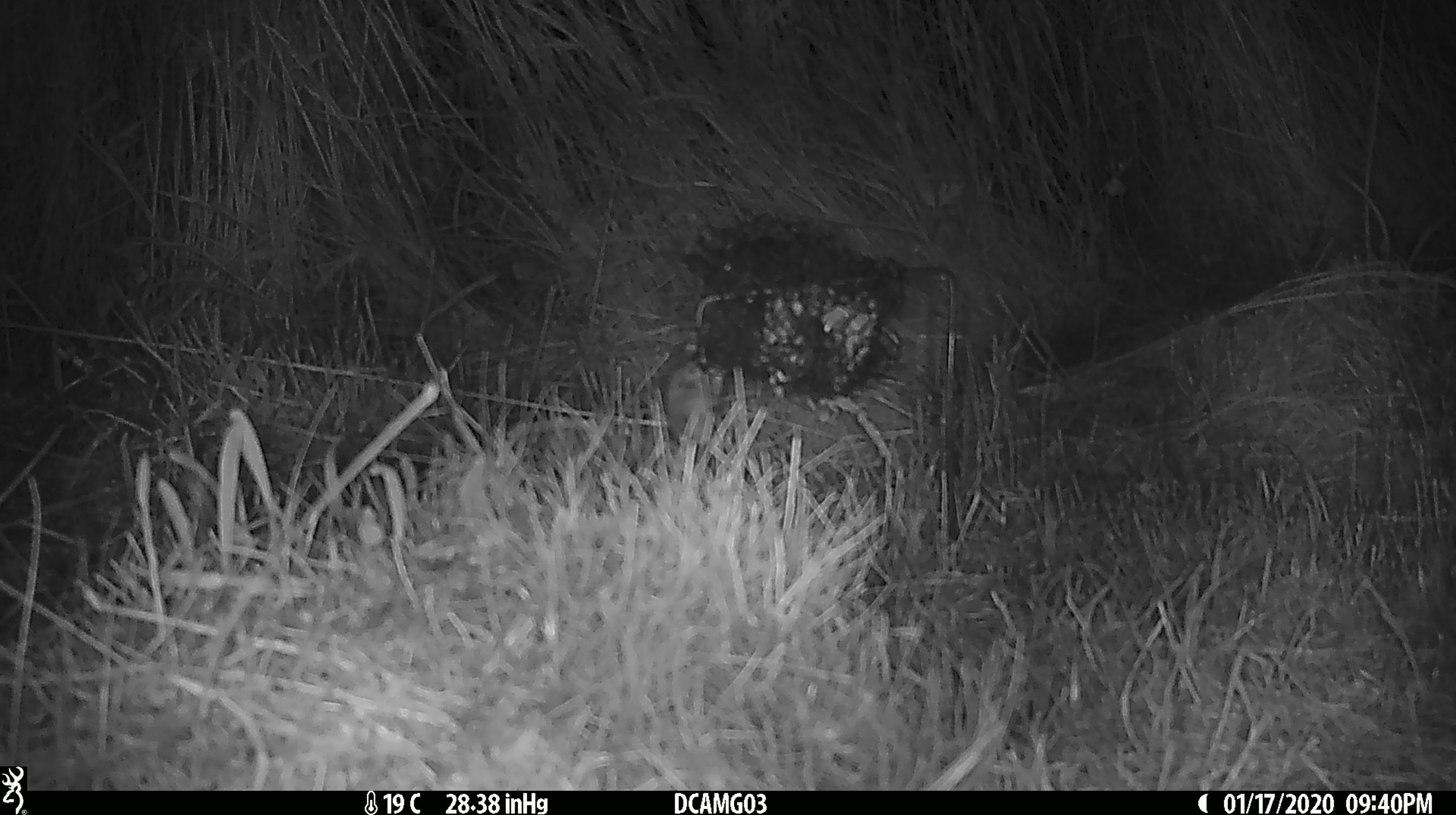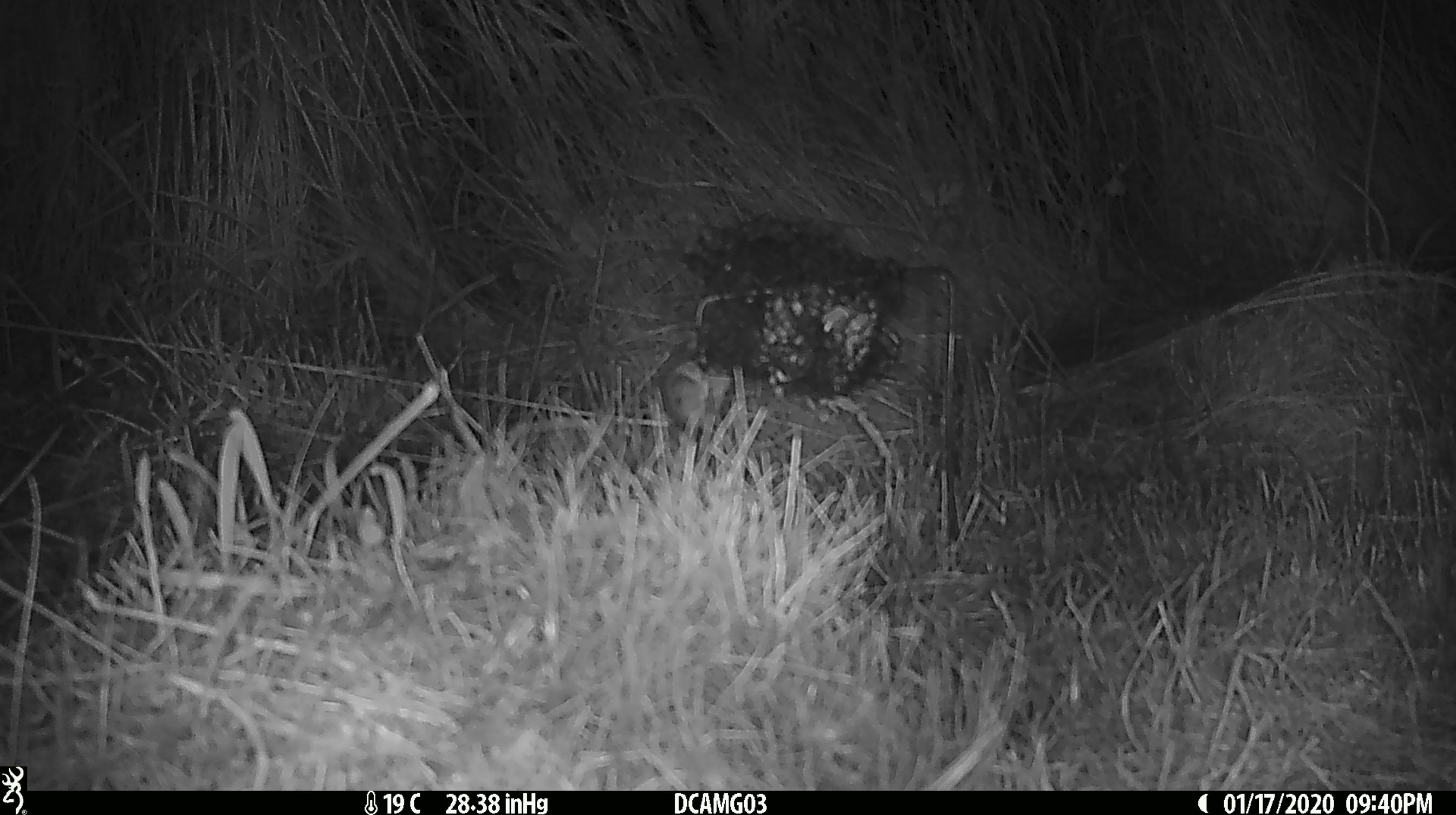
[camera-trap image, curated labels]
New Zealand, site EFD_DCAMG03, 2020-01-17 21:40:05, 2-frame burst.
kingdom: Animalia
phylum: Chordata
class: Mammalia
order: Rodentia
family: Muridae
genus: Mus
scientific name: Mus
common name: mouse